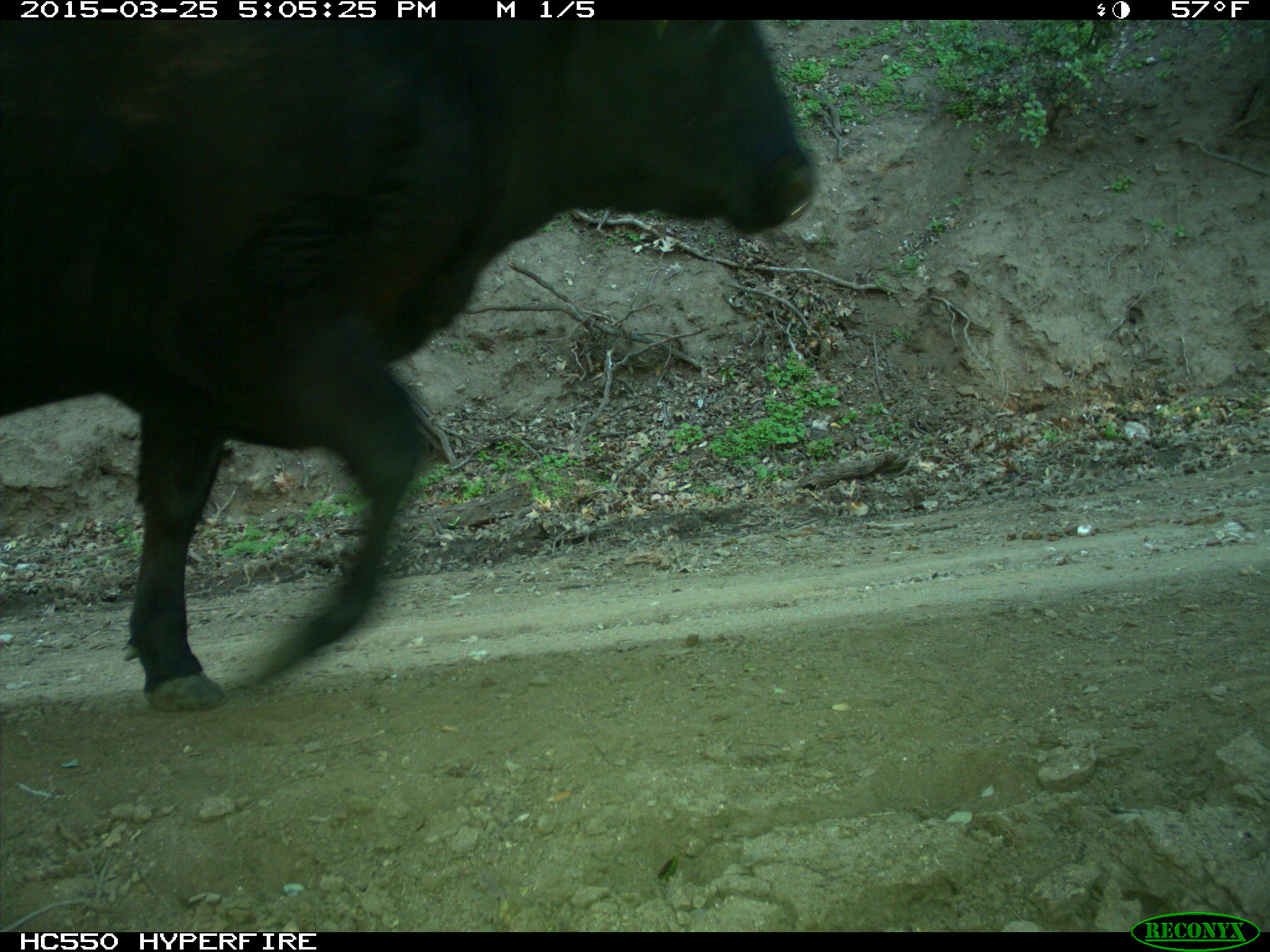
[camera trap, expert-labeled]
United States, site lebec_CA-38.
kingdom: Animalia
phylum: Chordata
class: Mammalia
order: Artiodactyla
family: Bovidae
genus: Bos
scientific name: Bos taurus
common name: domestic cow